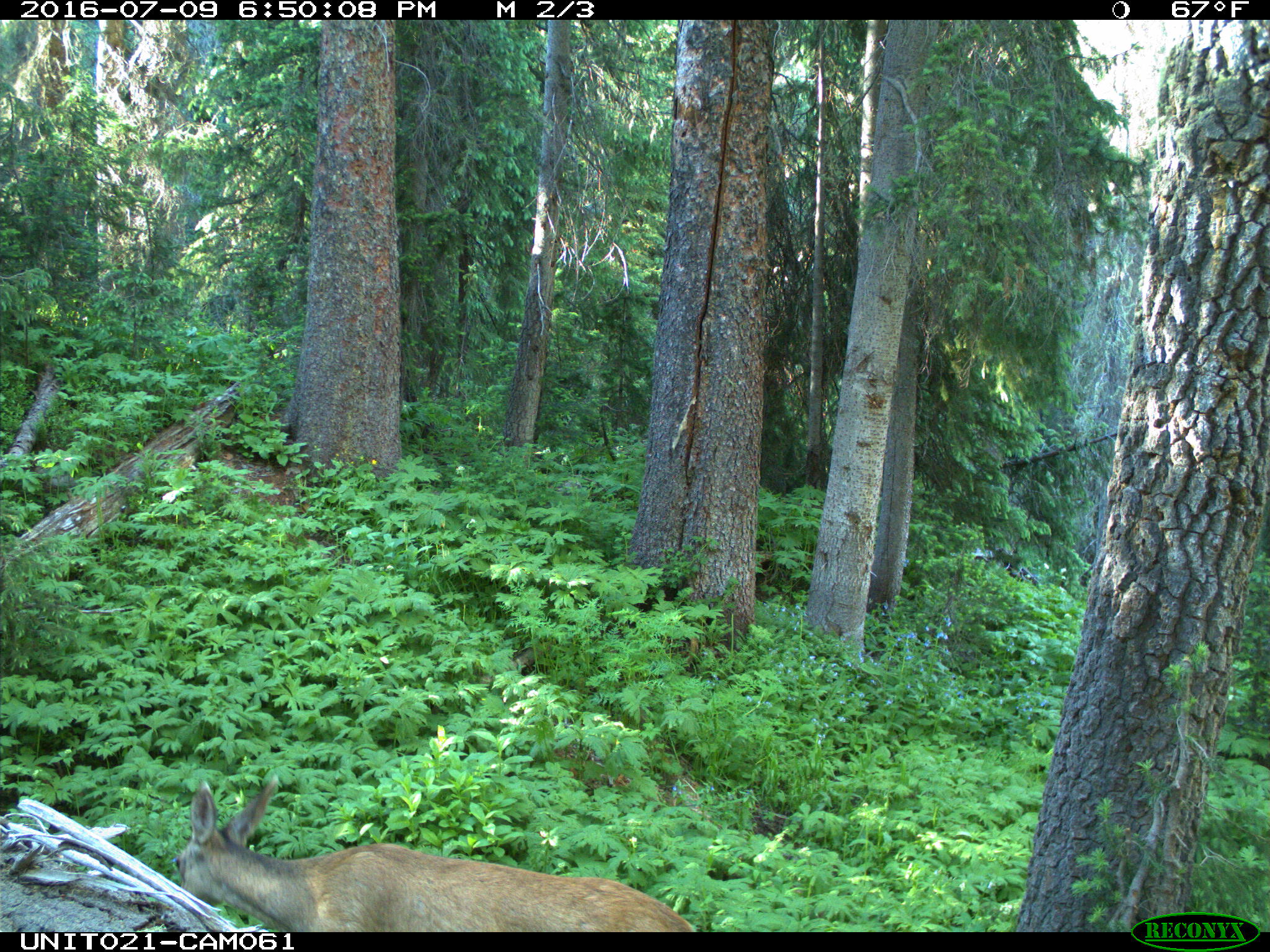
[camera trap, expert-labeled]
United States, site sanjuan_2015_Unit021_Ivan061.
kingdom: Animalia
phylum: Chordata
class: Mammalia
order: Artiodactyla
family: Cervidae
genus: Odocoileus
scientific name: Odocoileus hemionus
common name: mule deer